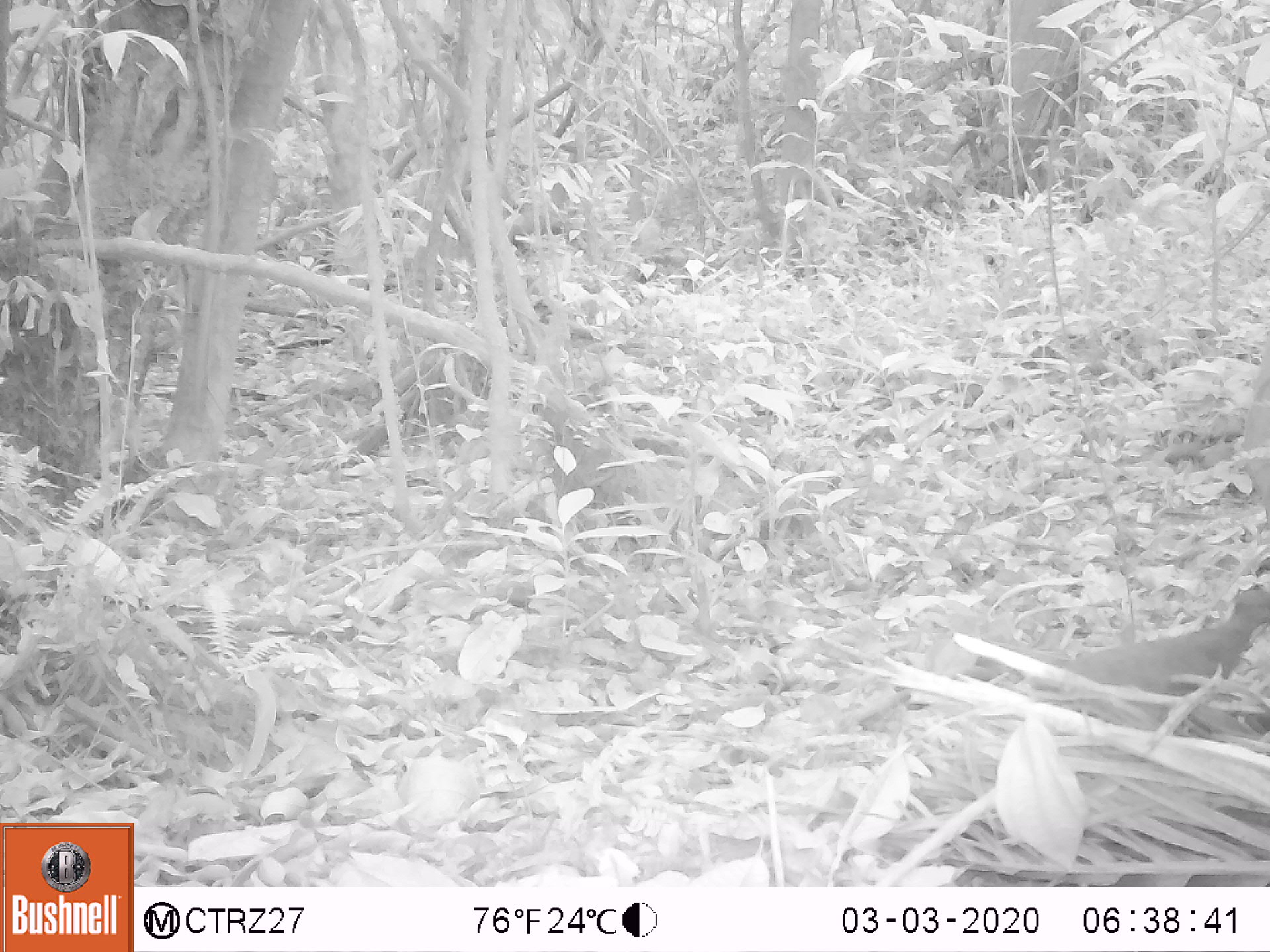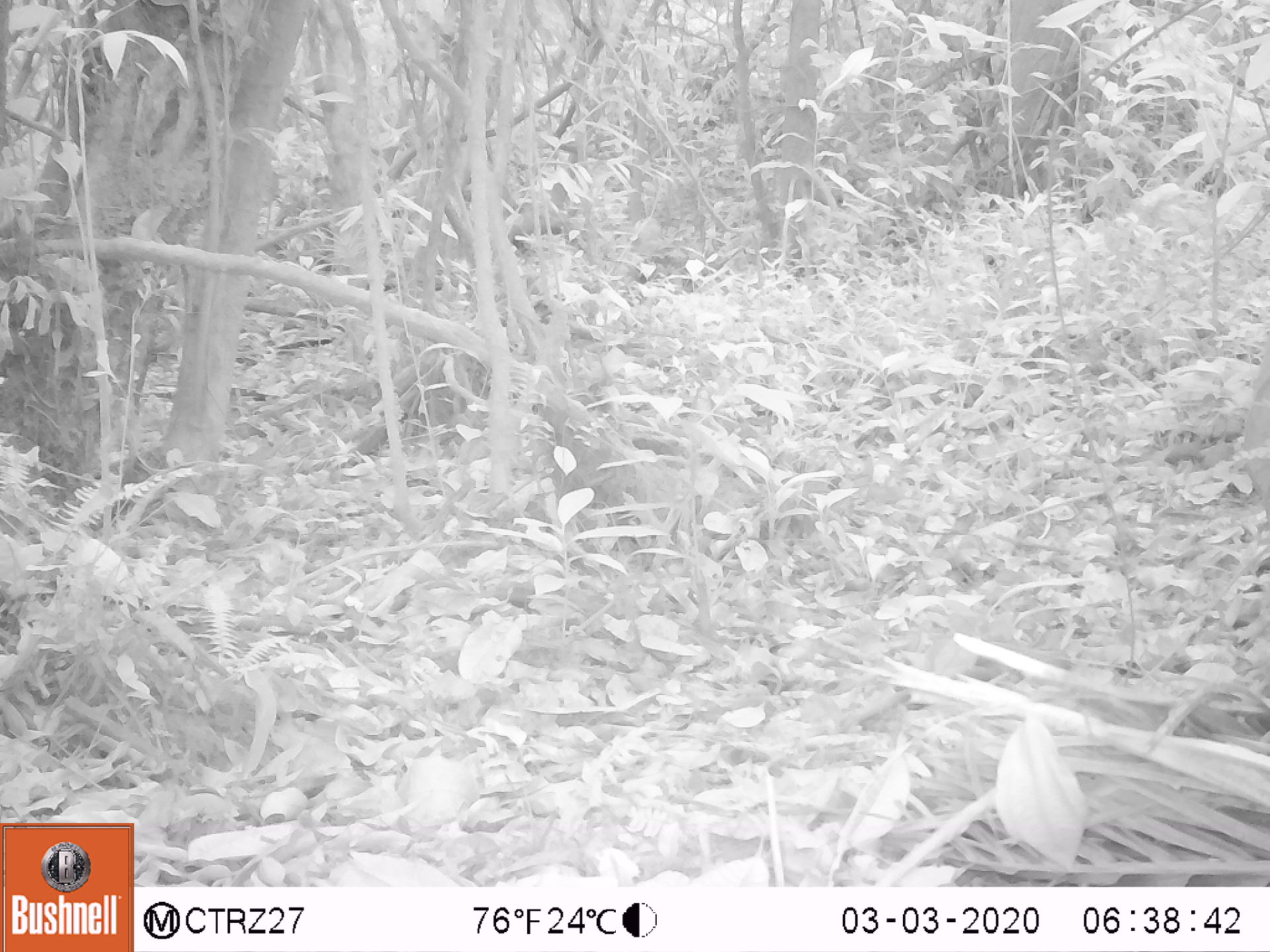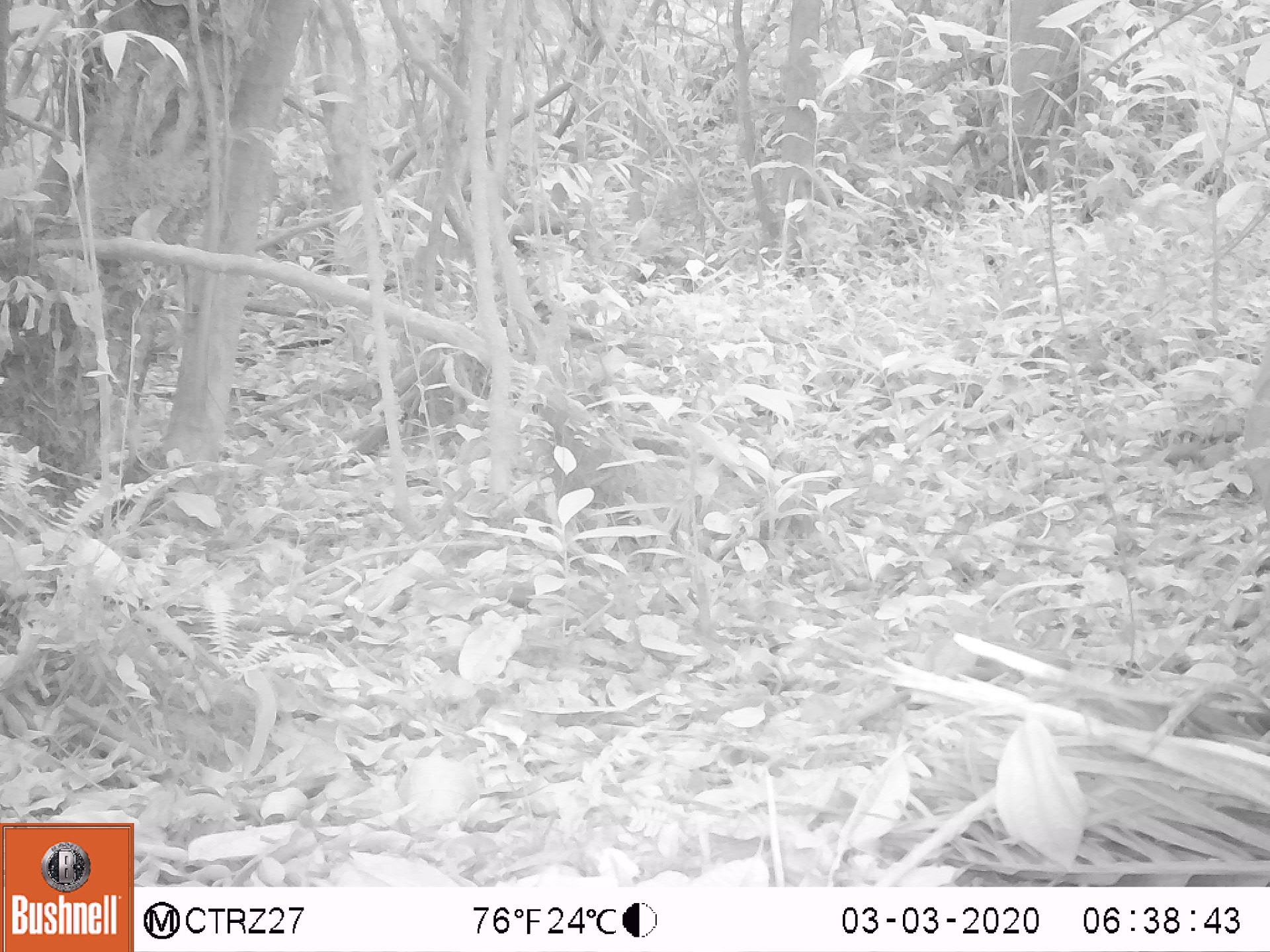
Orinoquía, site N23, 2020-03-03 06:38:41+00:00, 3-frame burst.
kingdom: Animalia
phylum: Chordata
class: Aves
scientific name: Aves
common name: bird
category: unknown bird